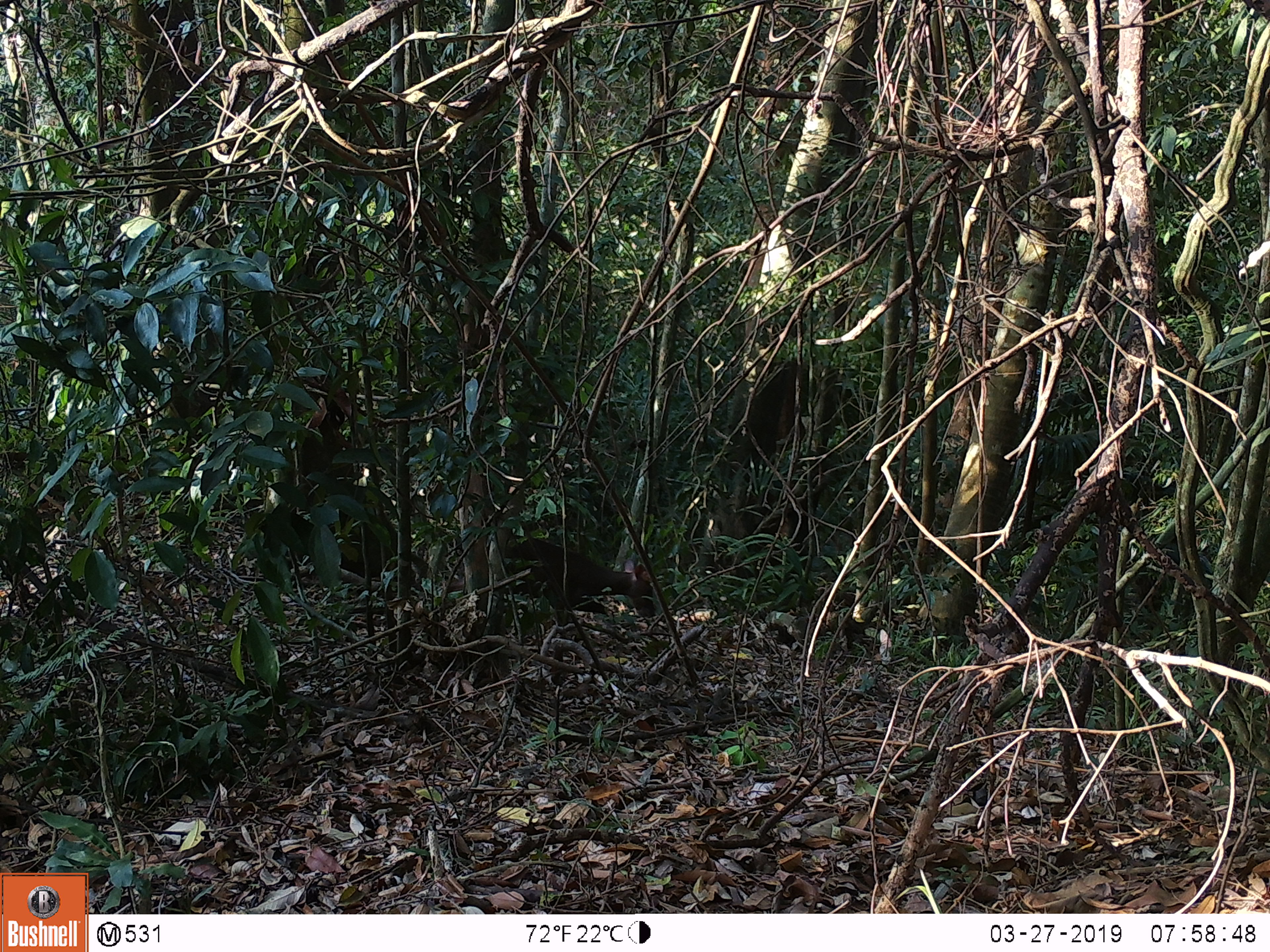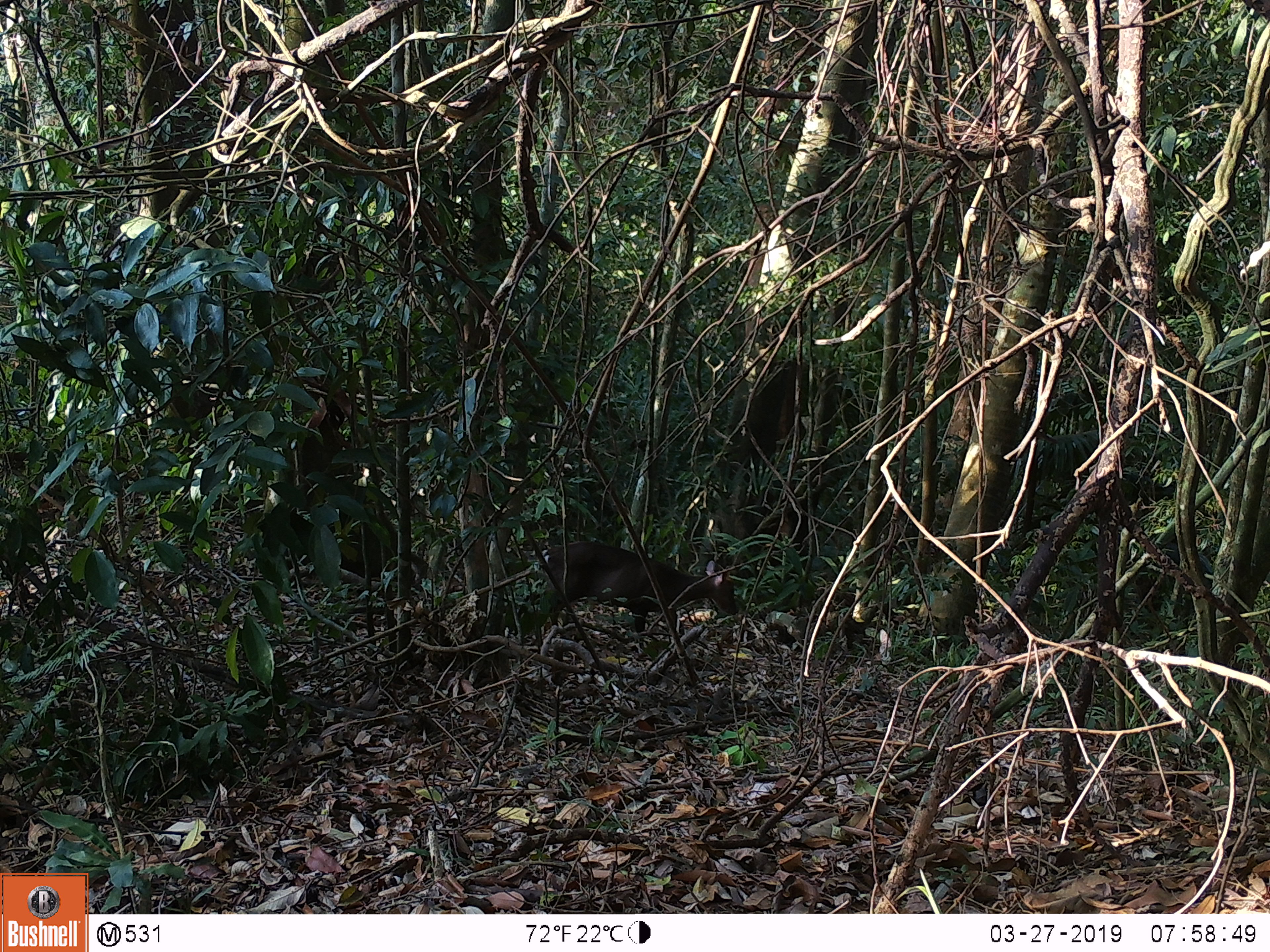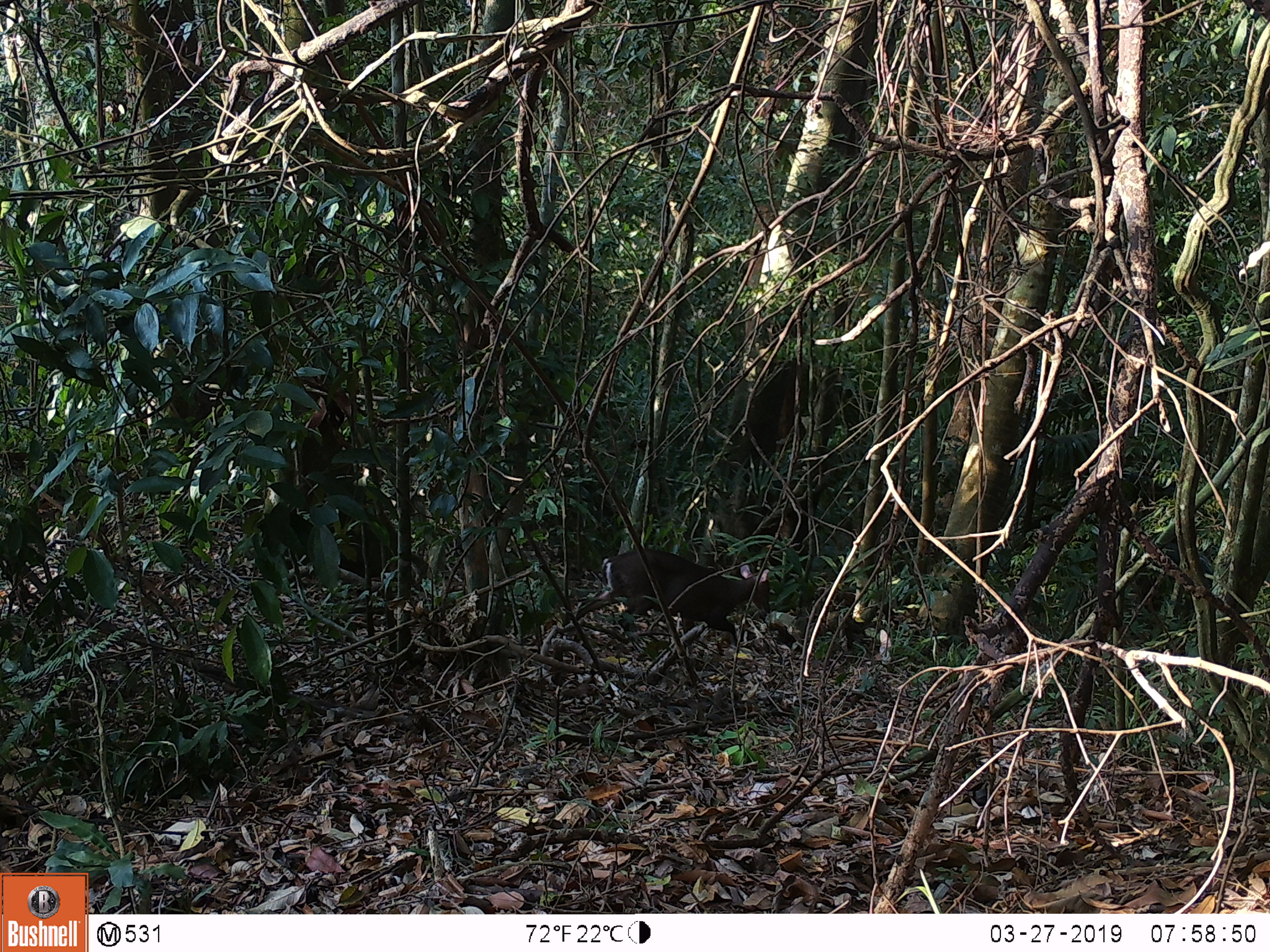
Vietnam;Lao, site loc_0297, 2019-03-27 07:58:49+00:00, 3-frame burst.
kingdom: Animalia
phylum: Chordata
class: Mammalia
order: Artiodactyla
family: Cervidae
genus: Muntiacus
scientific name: Muntiacus rooseveltorum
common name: roosevelt's muntjac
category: roosevelts muntjac group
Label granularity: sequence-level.